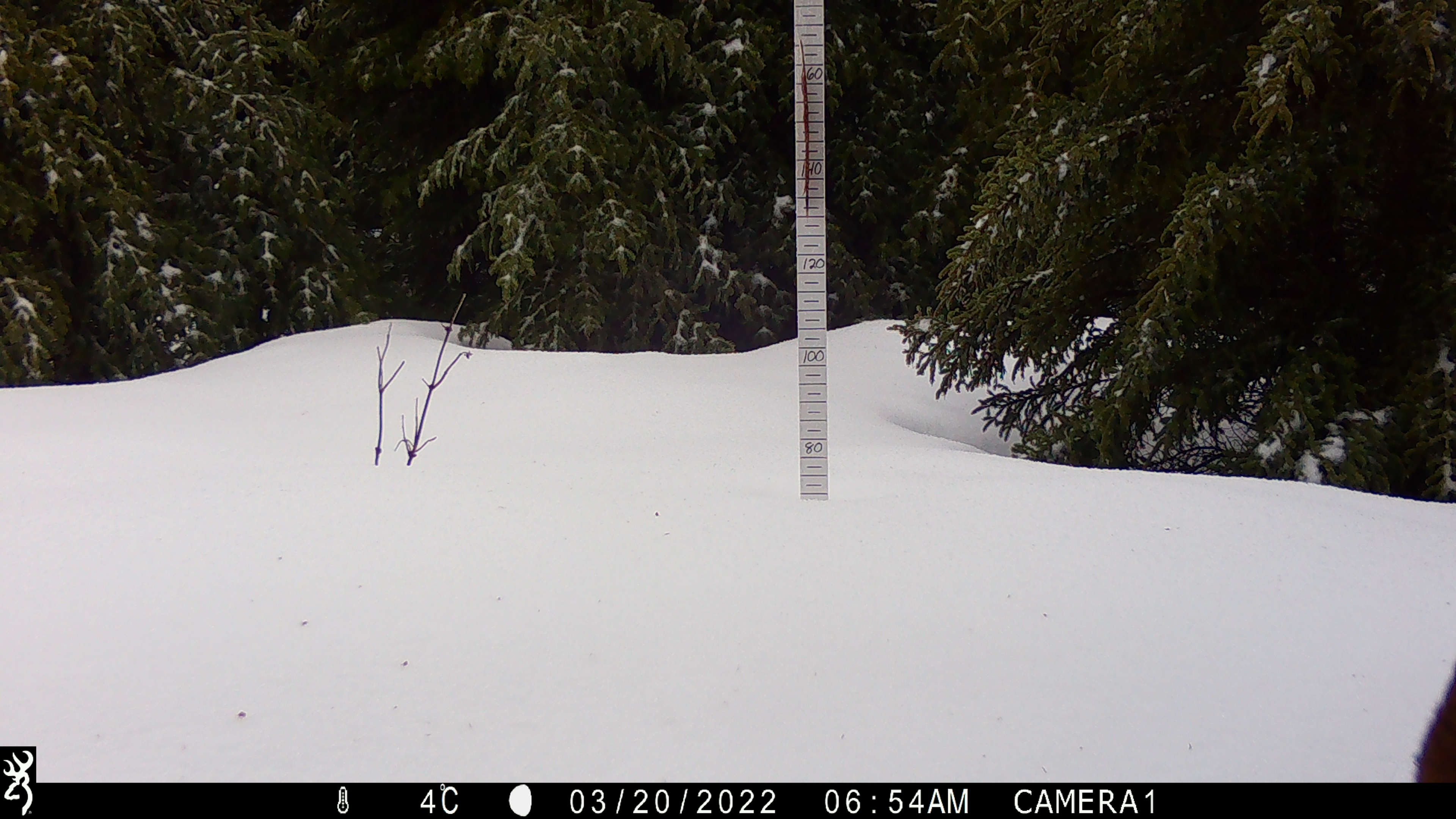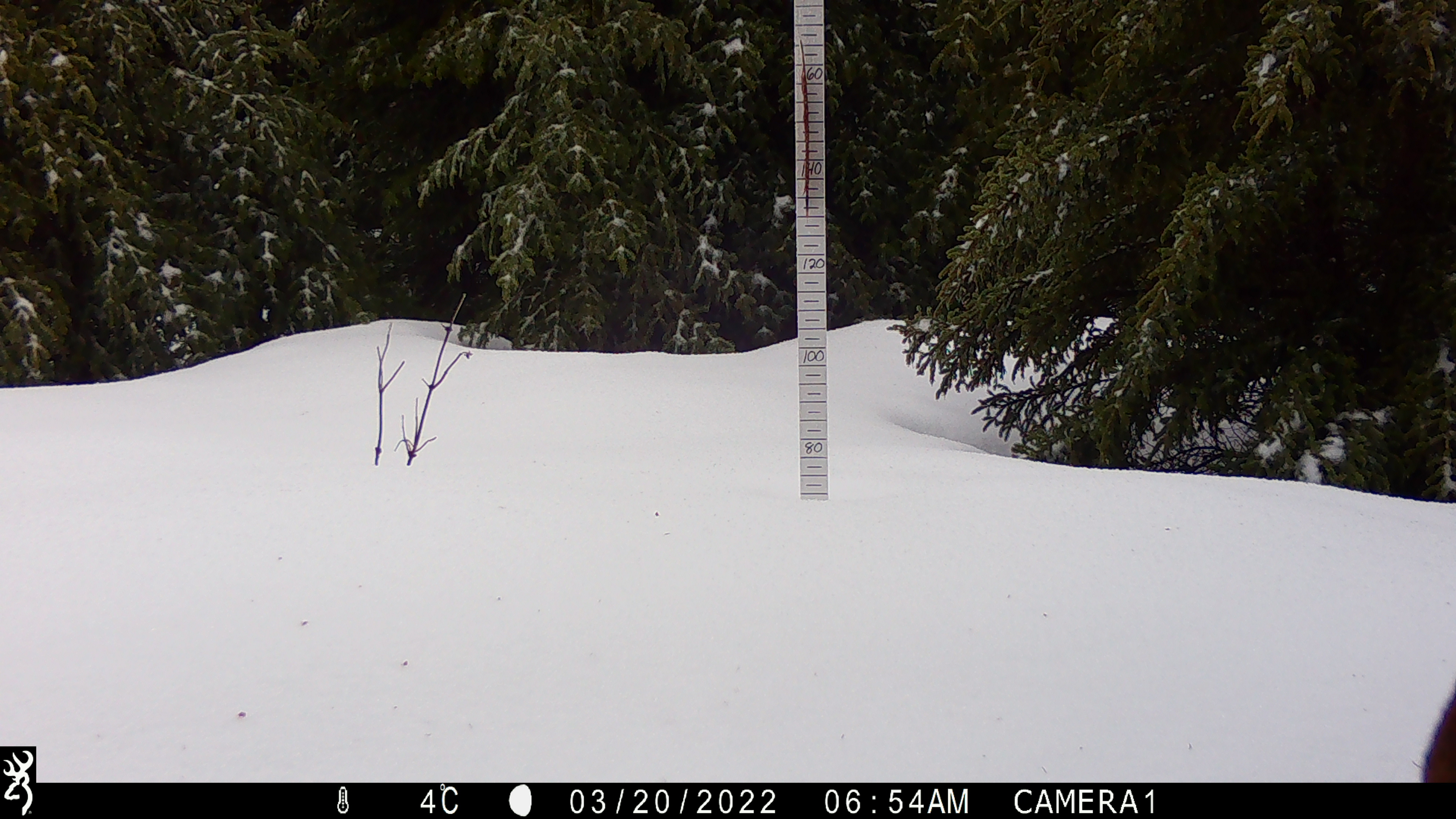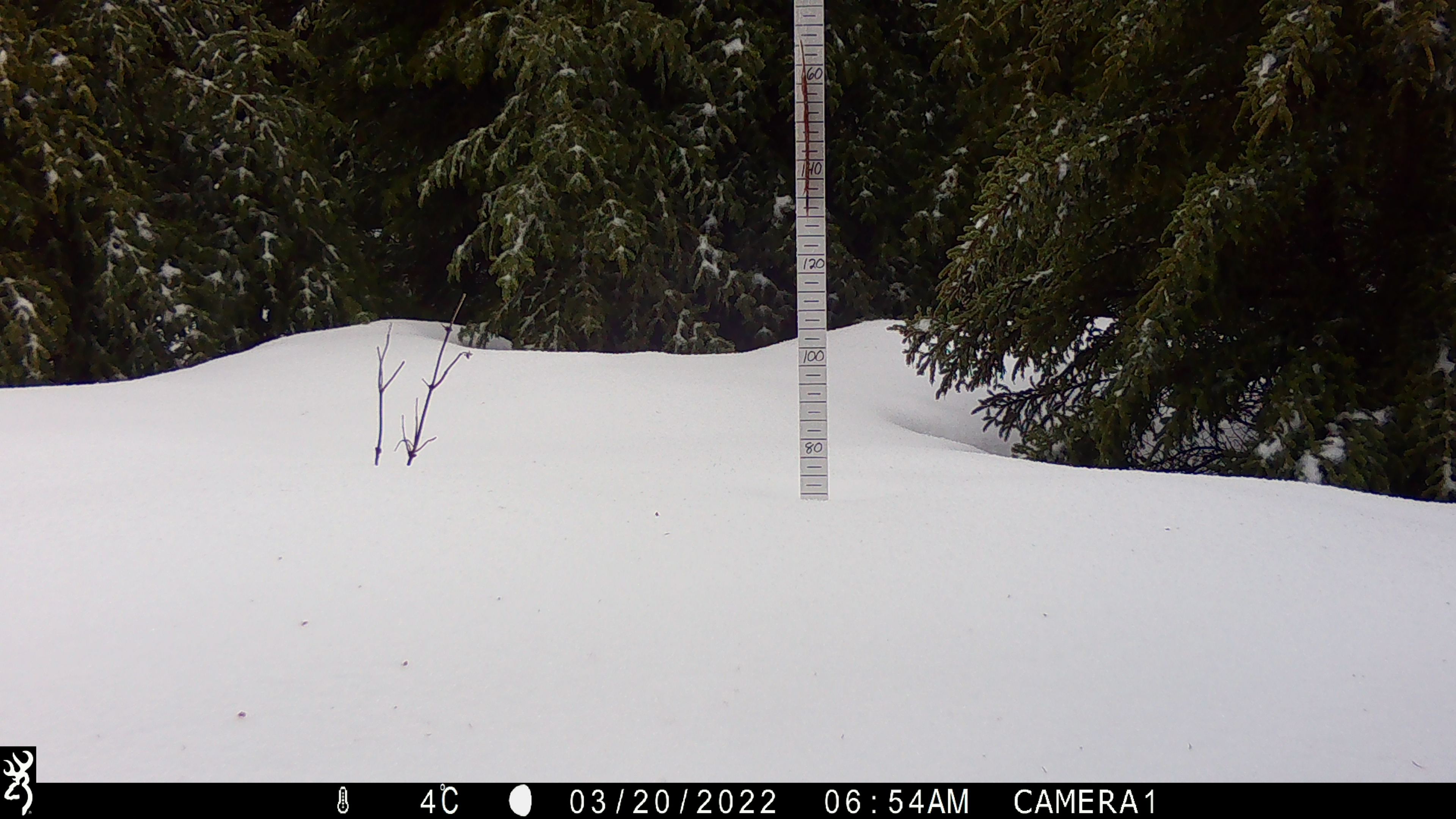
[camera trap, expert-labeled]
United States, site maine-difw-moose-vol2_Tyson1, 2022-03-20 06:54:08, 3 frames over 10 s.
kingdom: Animalia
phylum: Chordata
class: Mammalia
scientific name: Mammalia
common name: mammal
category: mammal sp.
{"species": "mammal sp. (mammal) (Mammalia)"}